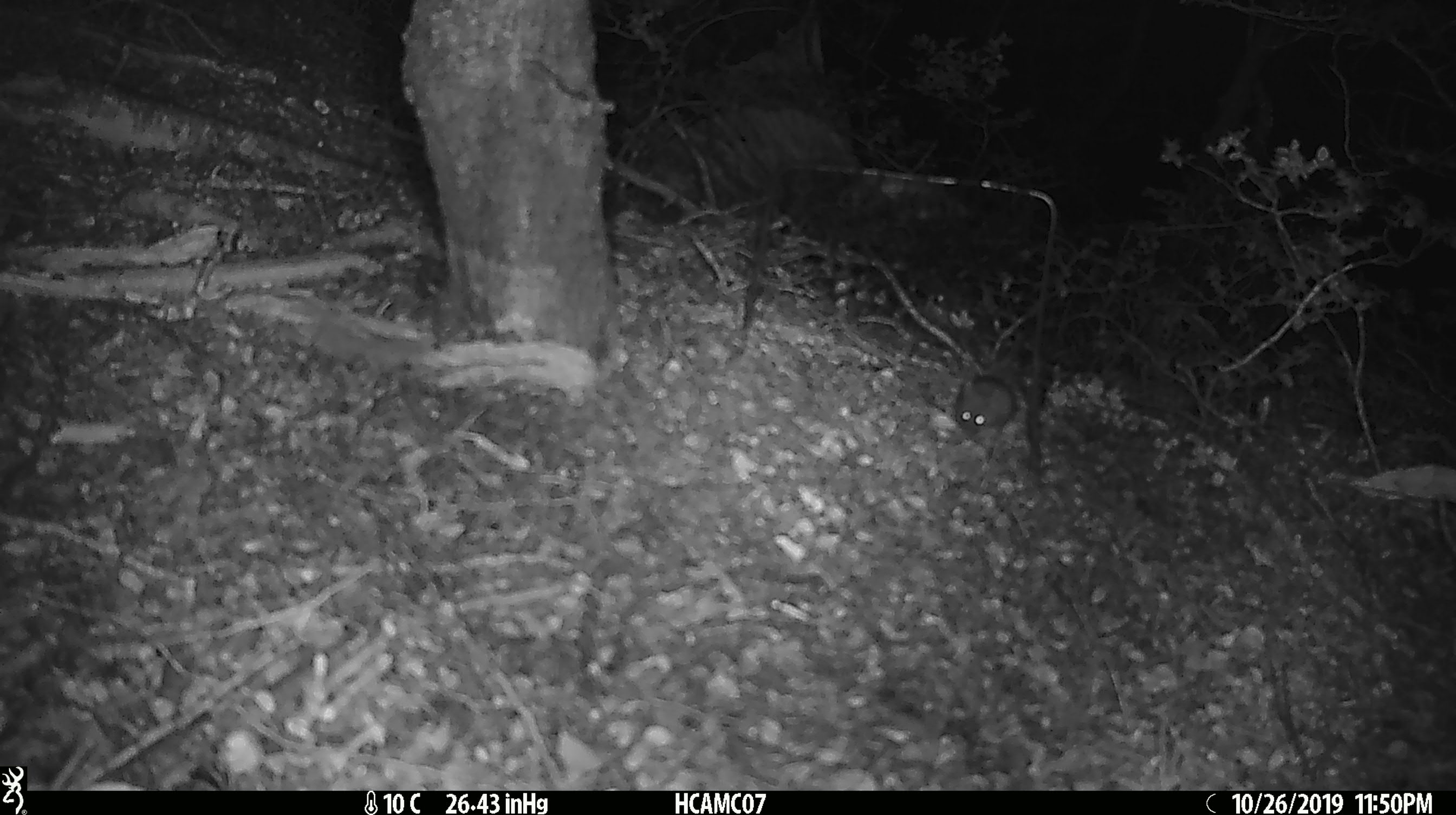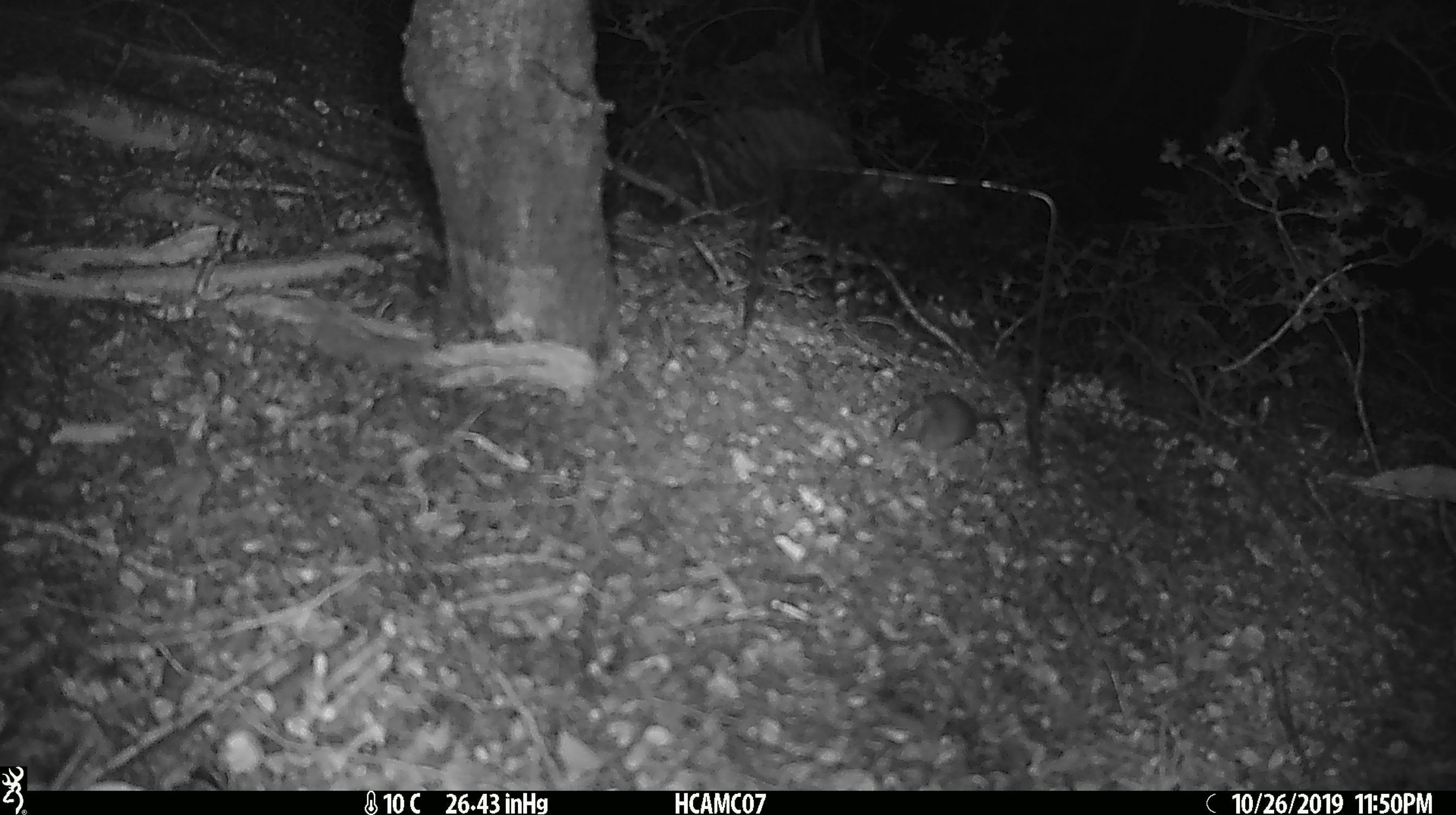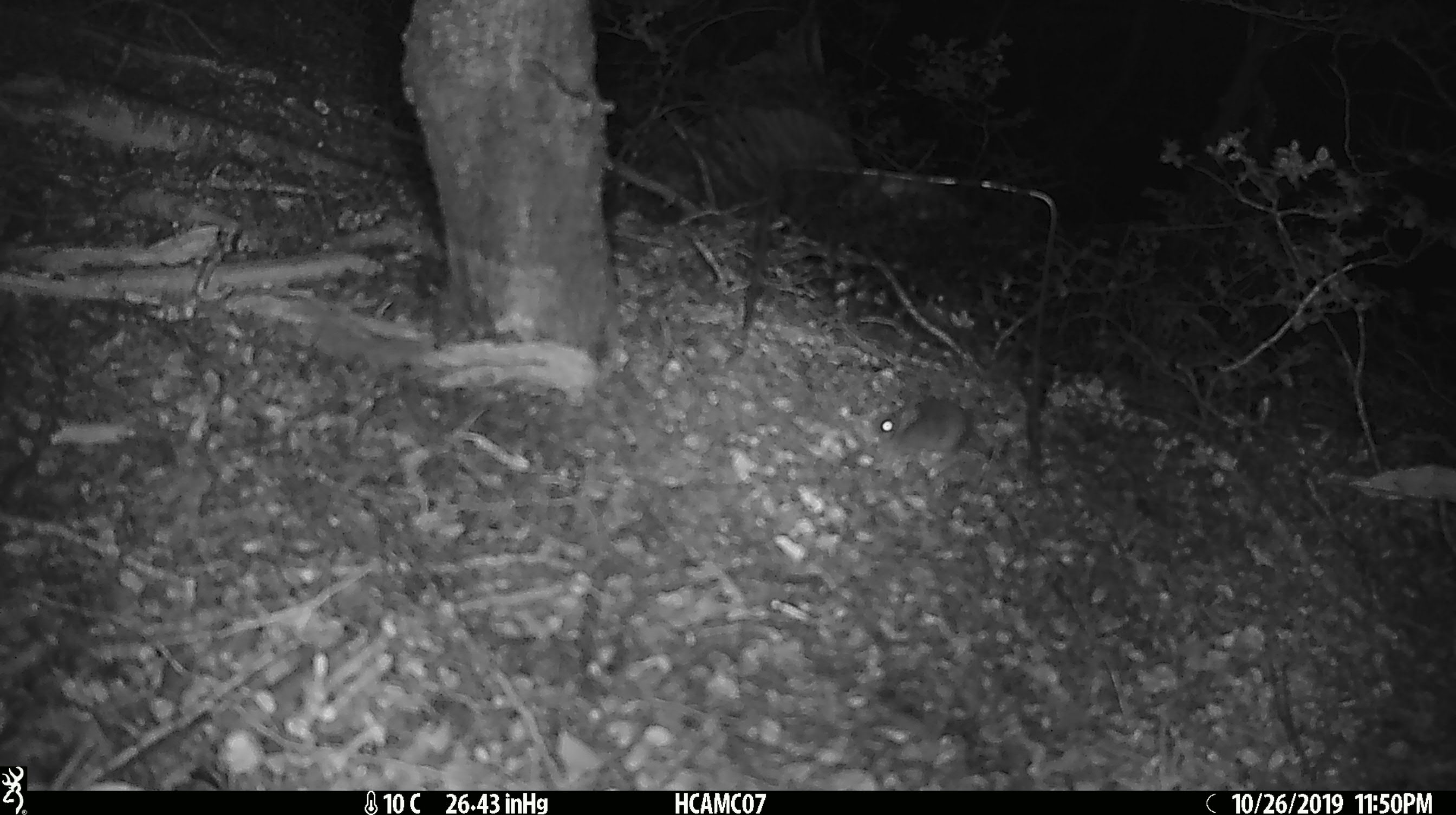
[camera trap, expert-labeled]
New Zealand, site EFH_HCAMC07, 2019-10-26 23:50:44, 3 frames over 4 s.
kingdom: Animalia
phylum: Chordata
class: Mammalia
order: Rodentia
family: Muridae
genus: Mus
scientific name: Mus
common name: mouse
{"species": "mouse (Mus)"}